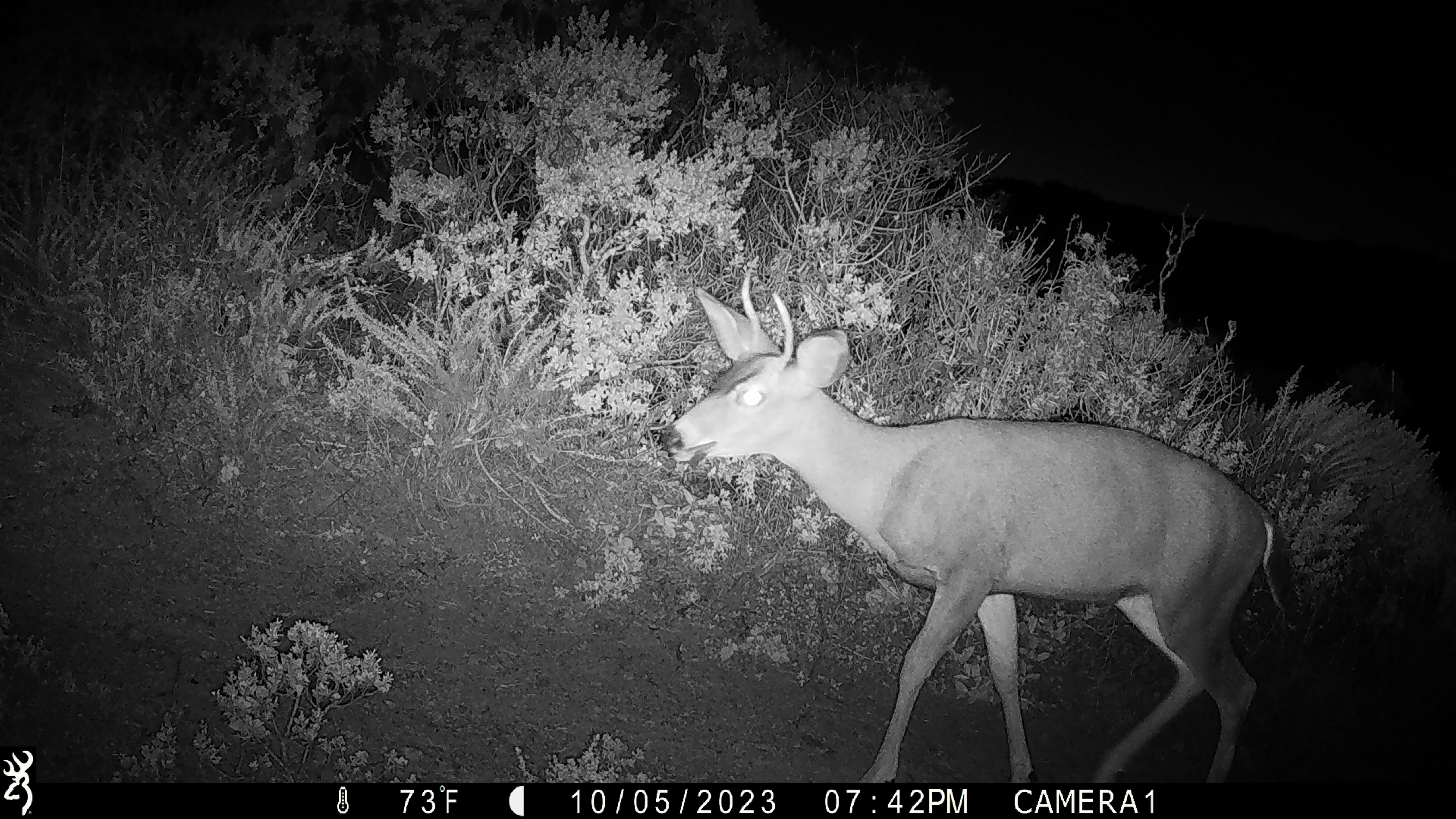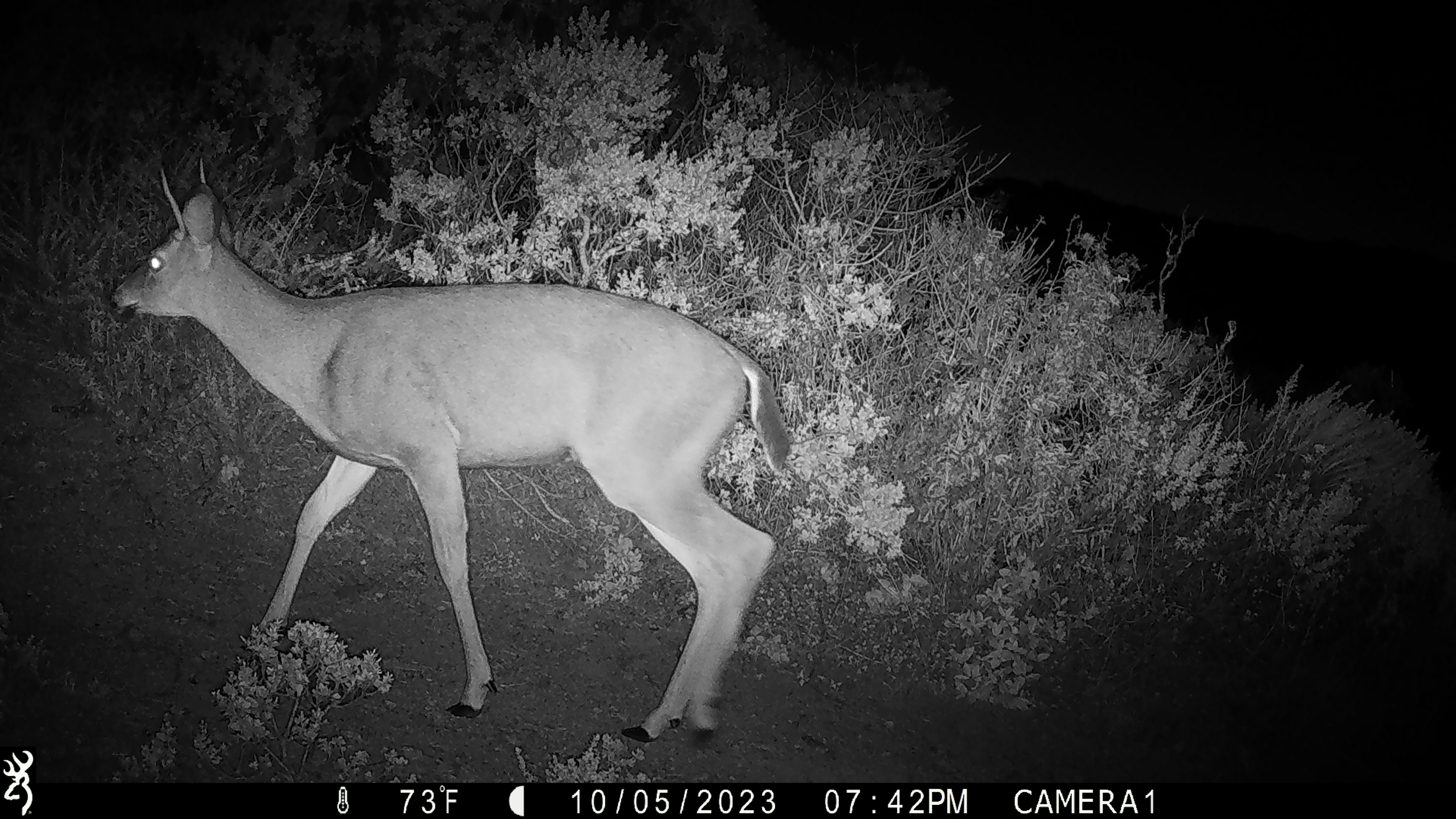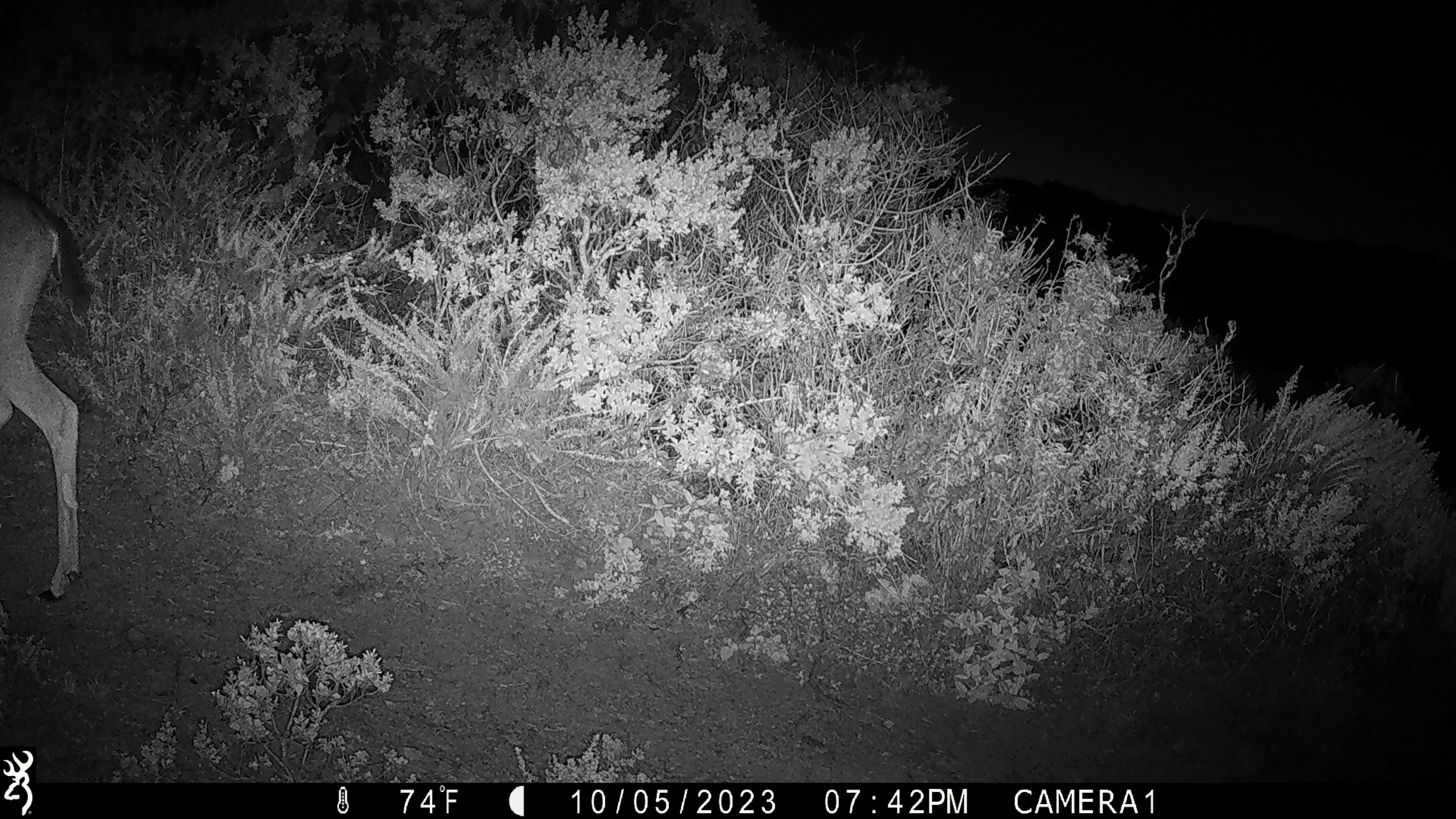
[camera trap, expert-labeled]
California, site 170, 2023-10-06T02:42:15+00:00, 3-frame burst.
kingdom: Animalia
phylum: Chordata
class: Mammalia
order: Artiodactyla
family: Cervidae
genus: Odocoileus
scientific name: Odocoileus hemionus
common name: mule deer